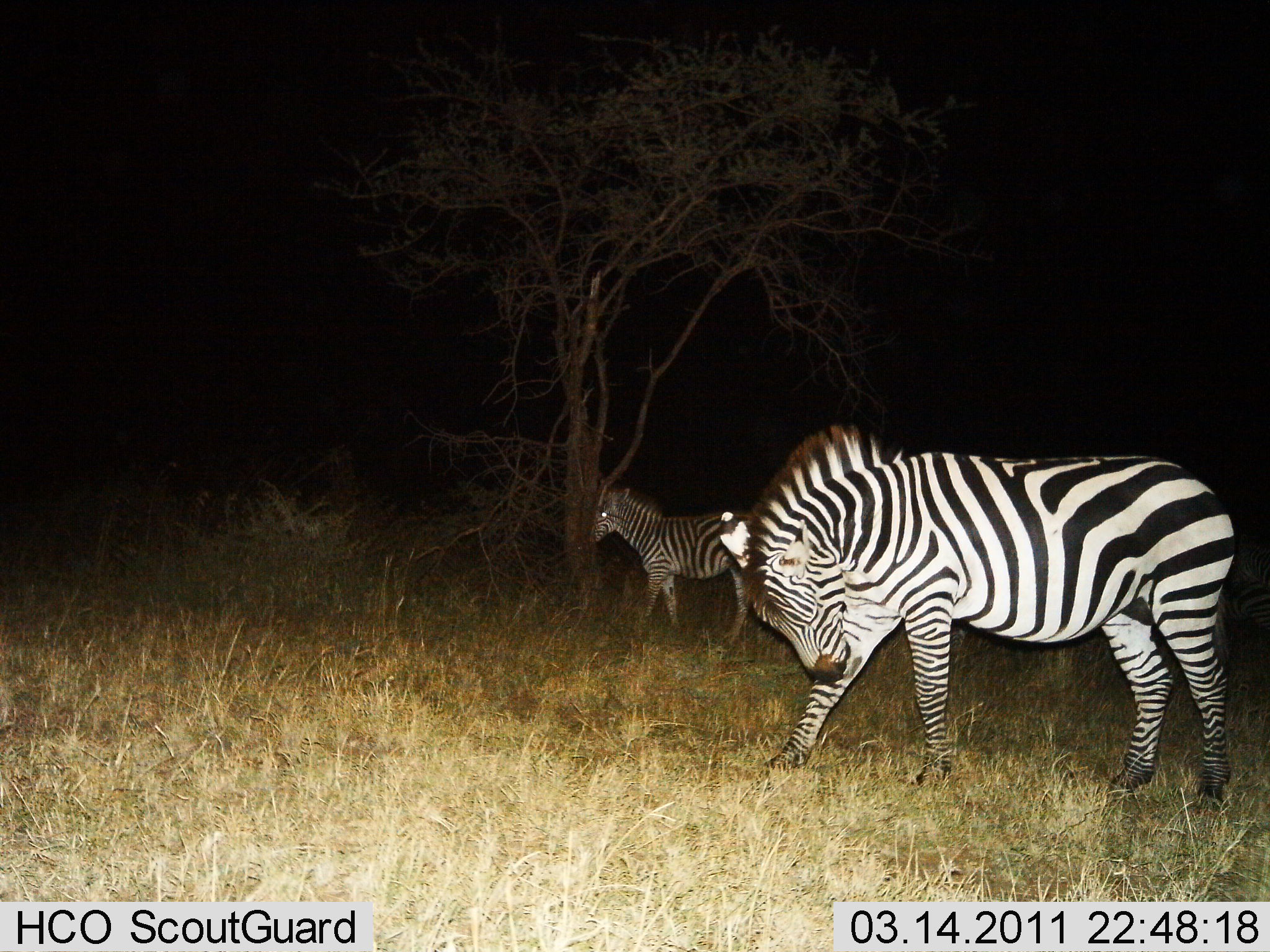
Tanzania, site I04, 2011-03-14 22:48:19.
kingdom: Animalia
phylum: Chordata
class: Mammalia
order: Perissodactyla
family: Equidae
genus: Equus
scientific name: Equus quagga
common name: plains zebra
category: zebra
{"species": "zebra (plains zebra) (Equus quagga)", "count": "2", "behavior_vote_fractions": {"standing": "100%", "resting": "10%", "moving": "0%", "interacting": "0%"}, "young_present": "10%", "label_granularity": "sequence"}